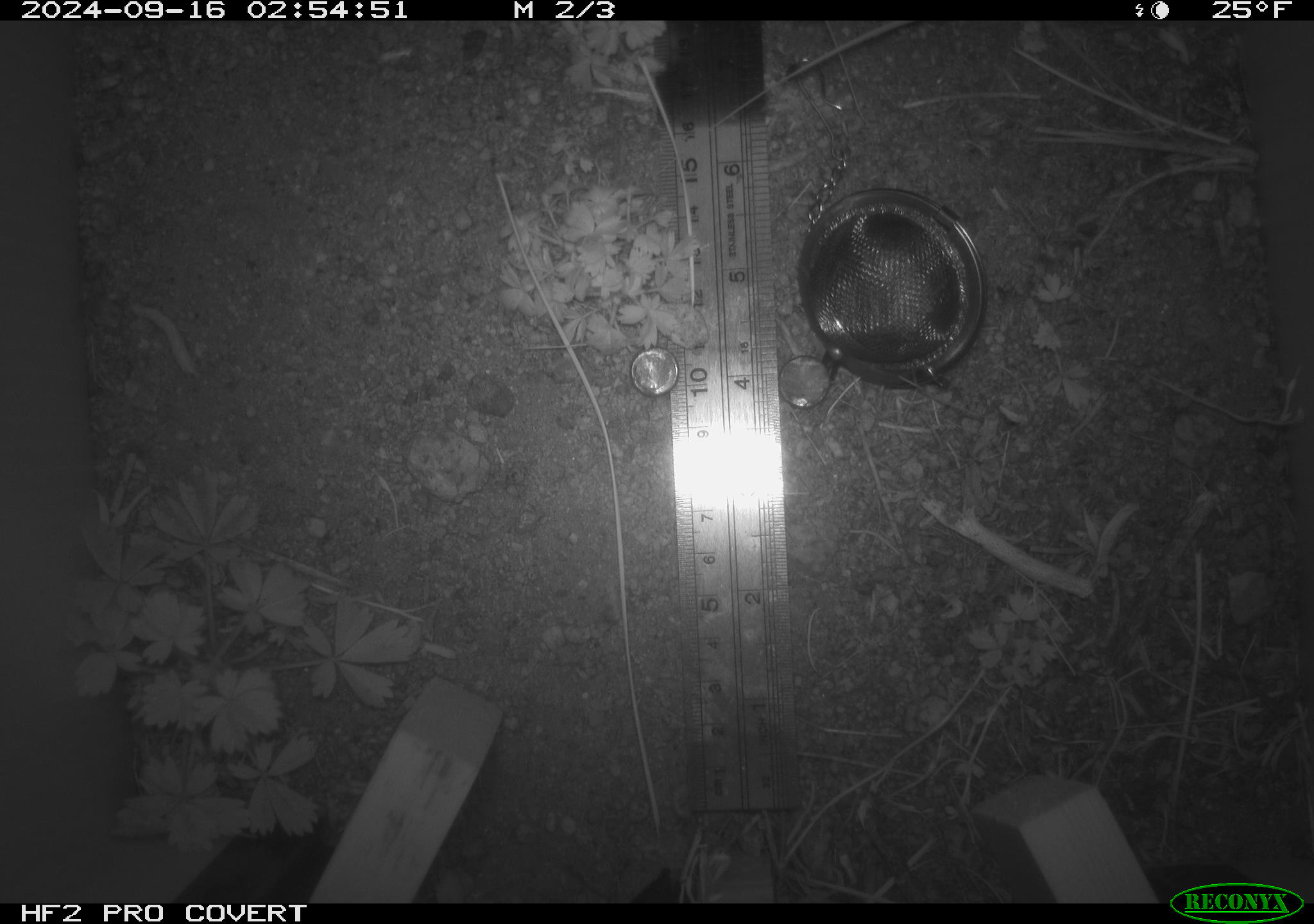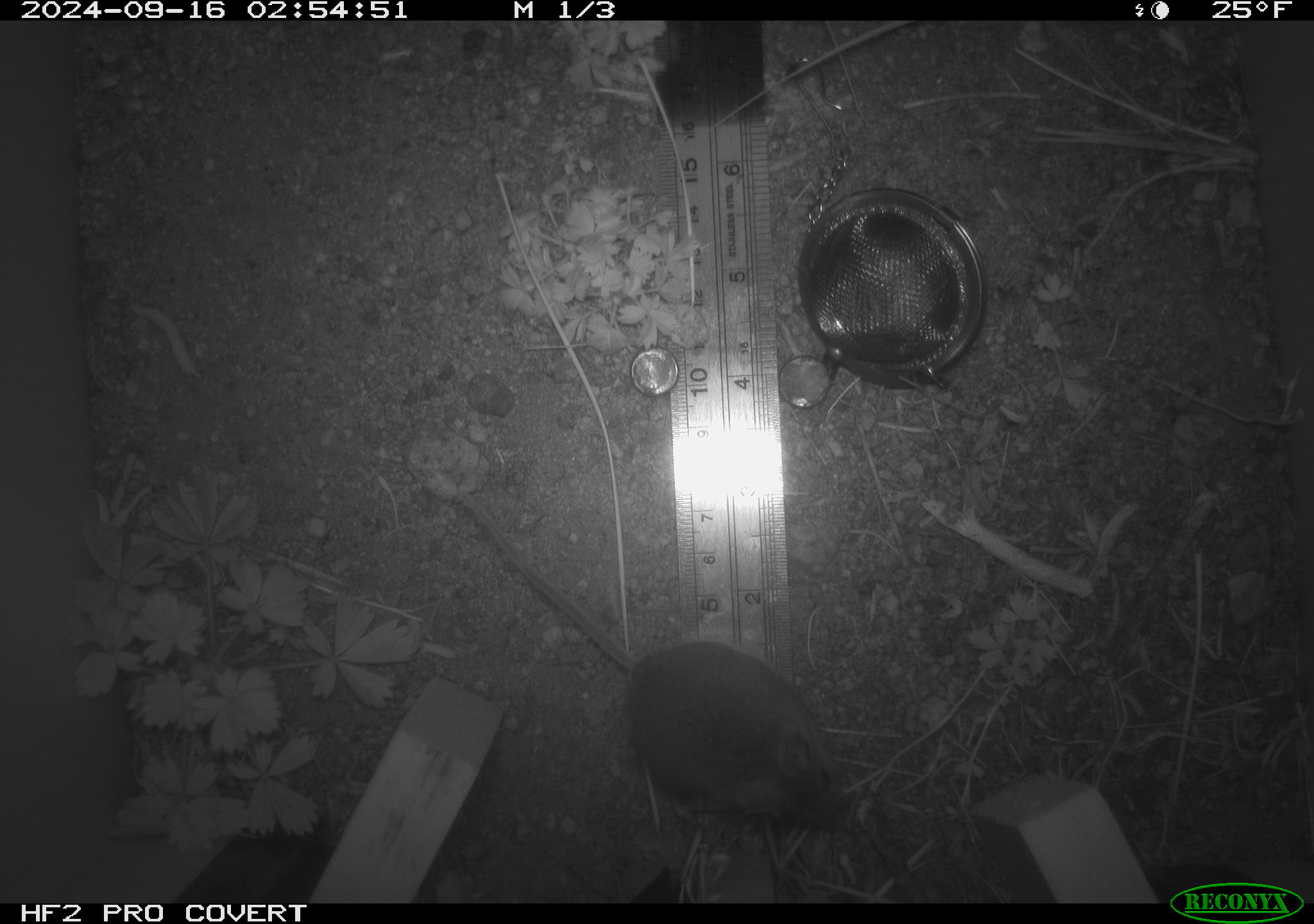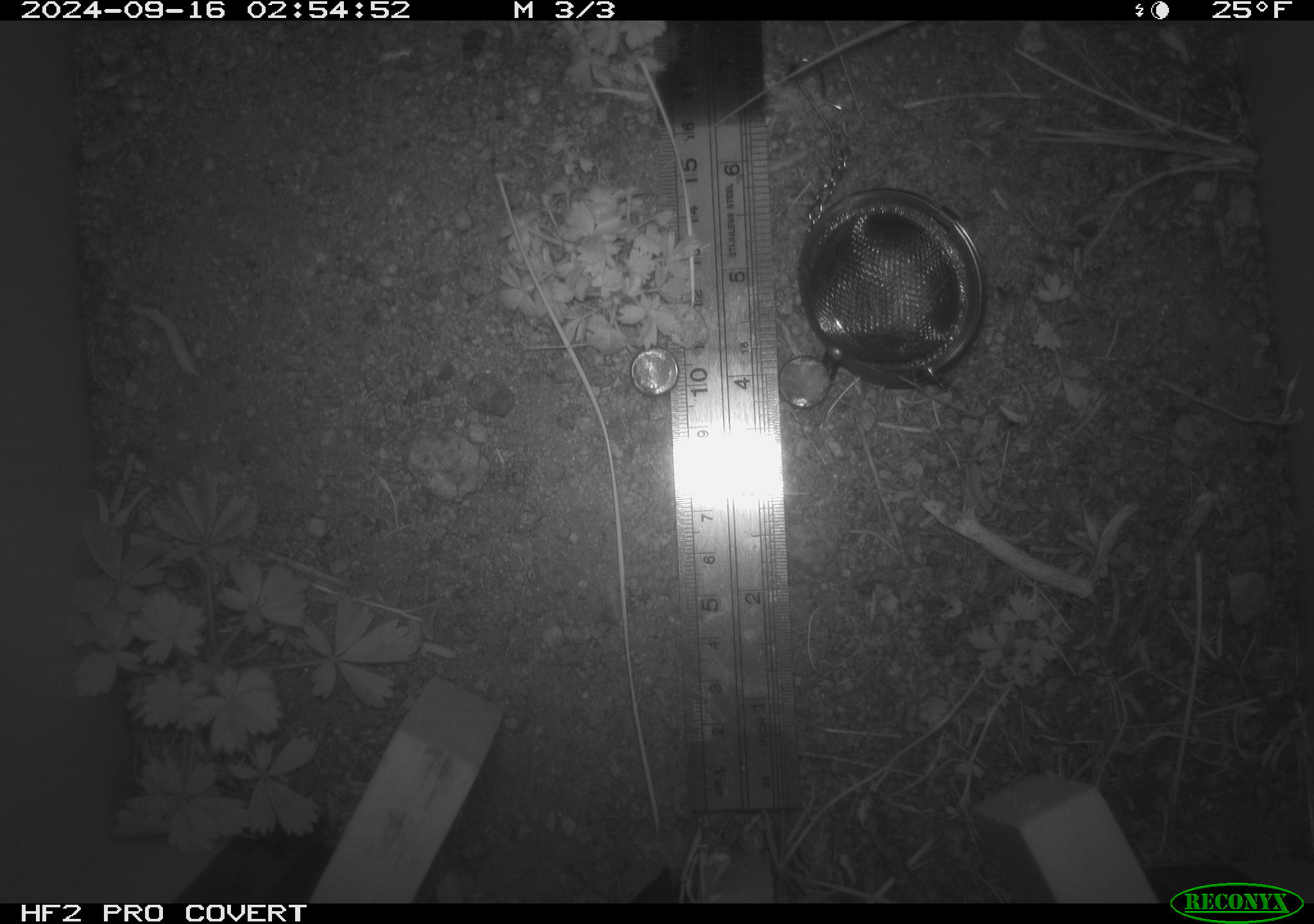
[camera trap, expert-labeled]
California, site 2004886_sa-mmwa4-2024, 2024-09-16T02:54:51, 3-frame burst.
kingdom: Animalia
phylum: Chordata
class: Mammalia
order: Rodentia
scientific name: Rodentia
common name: mouse species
Mouse species (Rodentia).